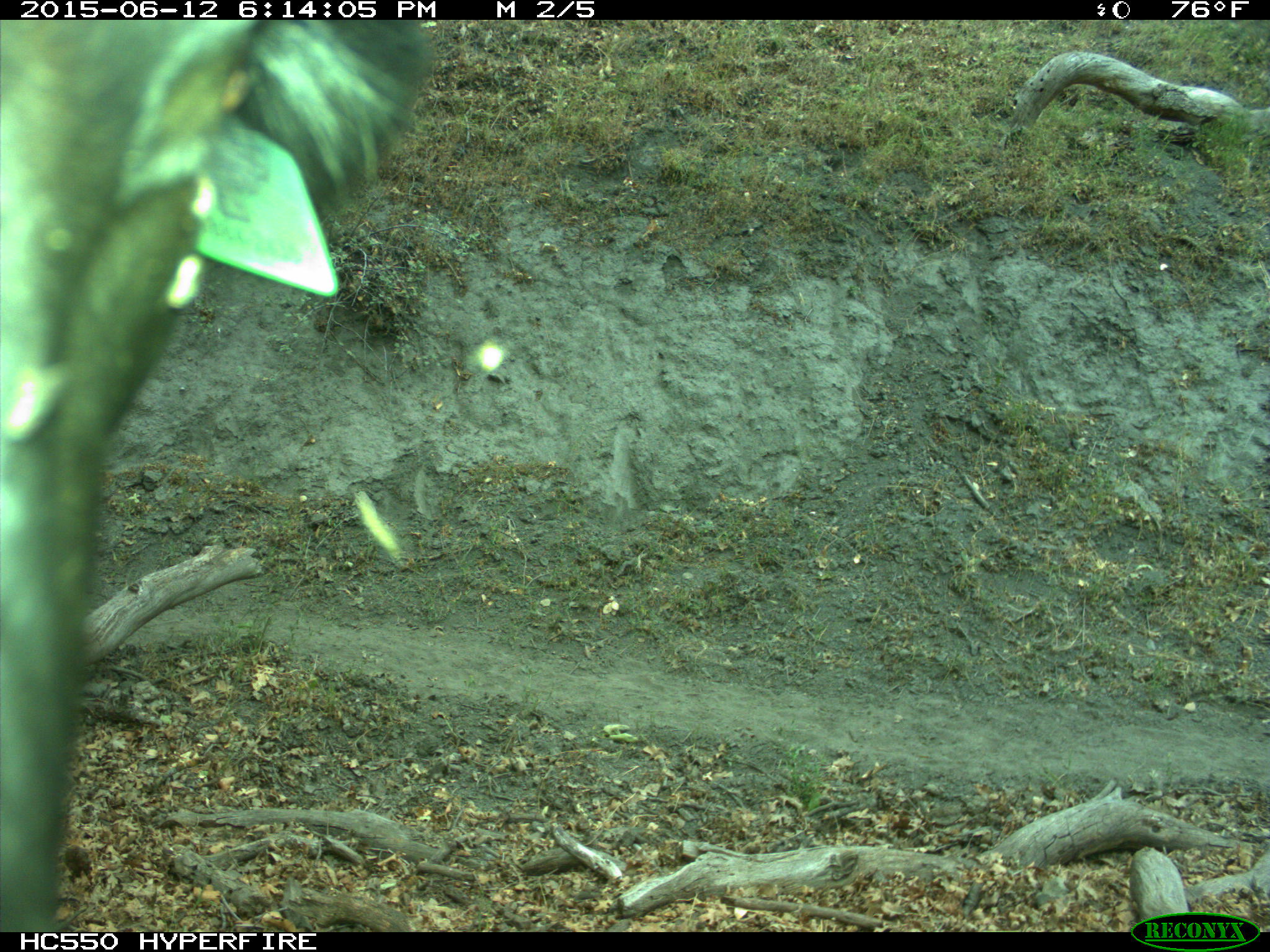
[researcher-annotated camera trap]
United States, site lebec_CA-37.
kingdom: Animalia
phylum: Chordata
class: Mammalia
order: Artiodactyla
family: Bovidae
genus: Bos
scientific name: Bos taurus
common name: domestic cow